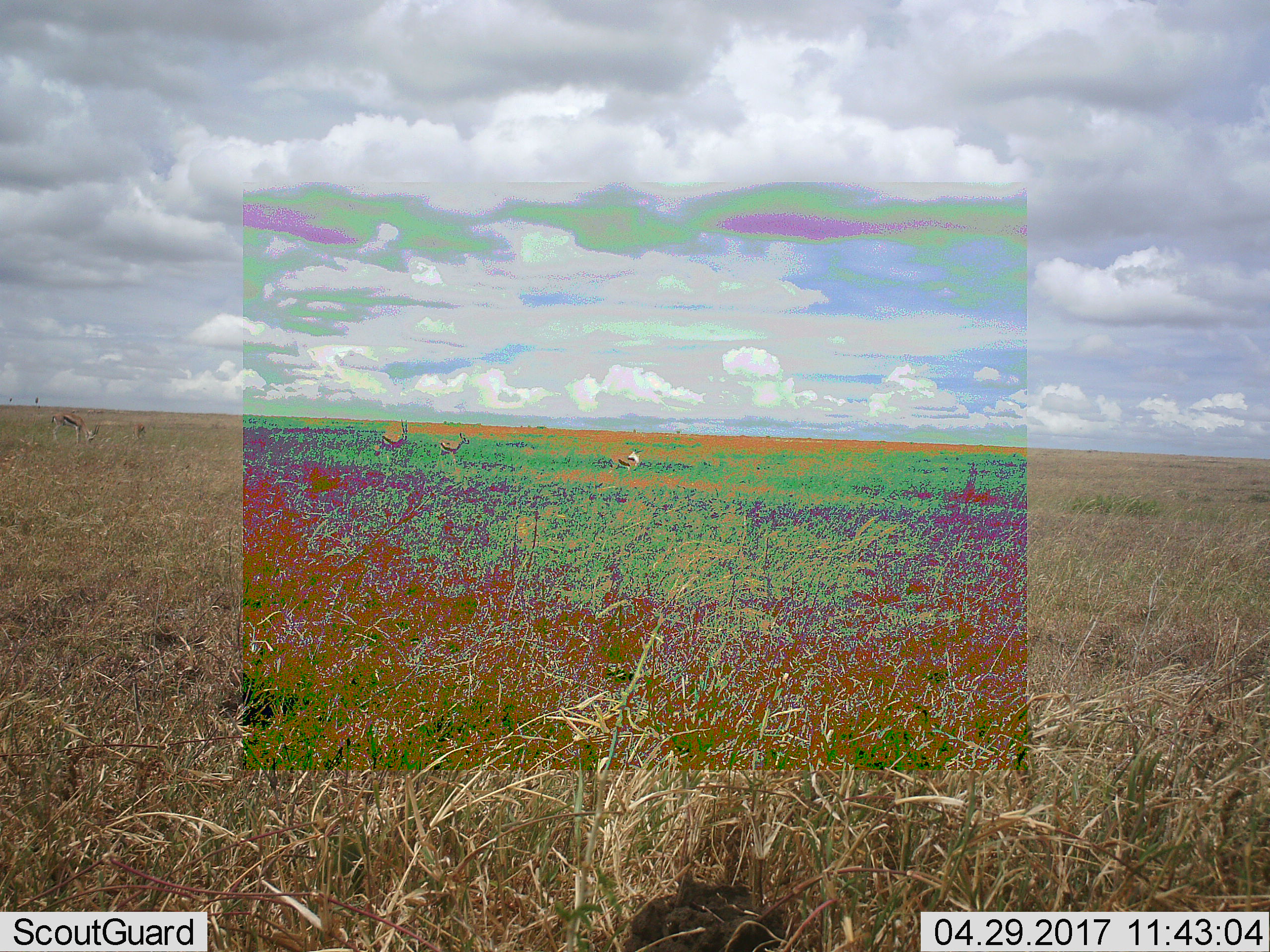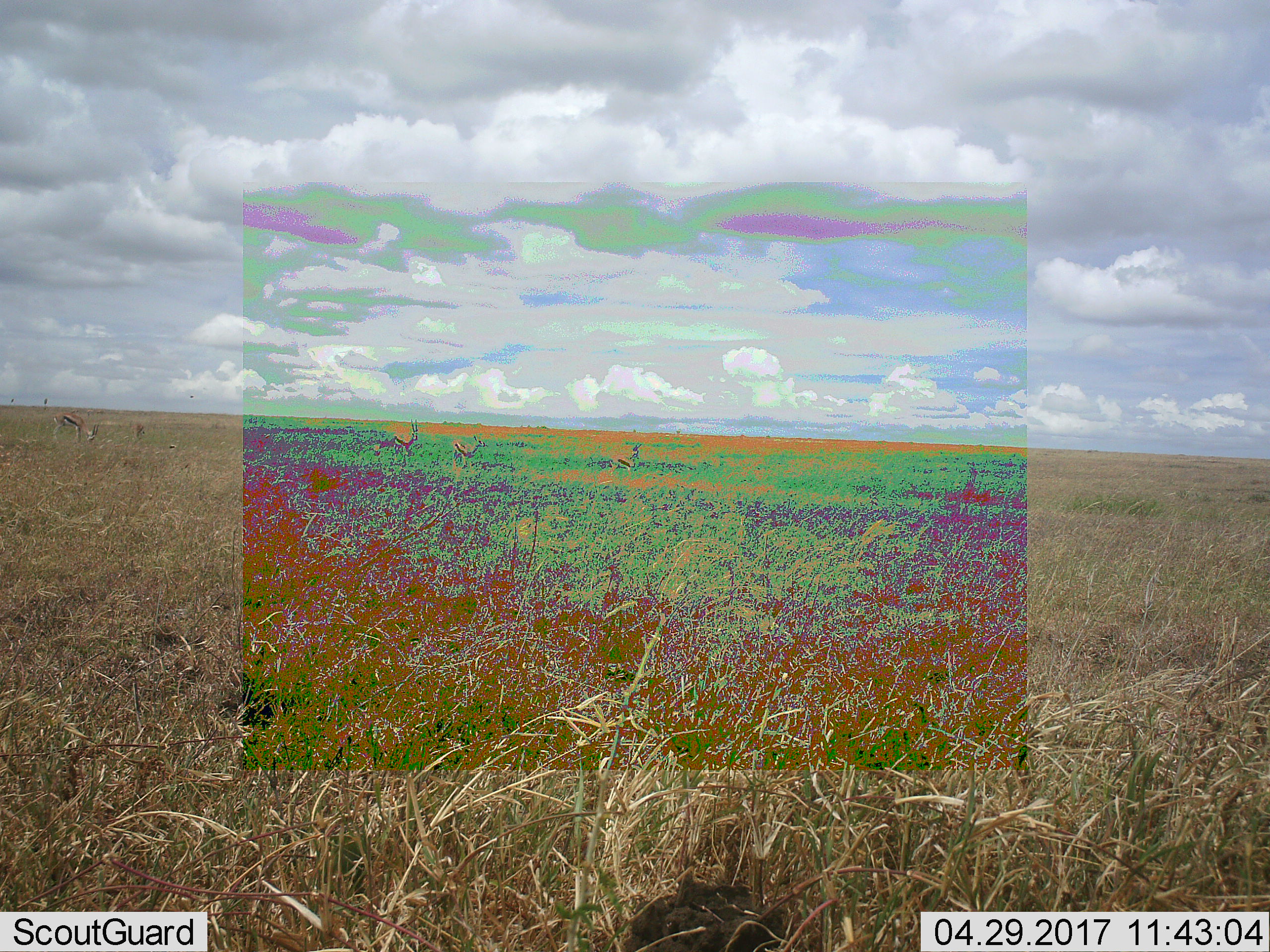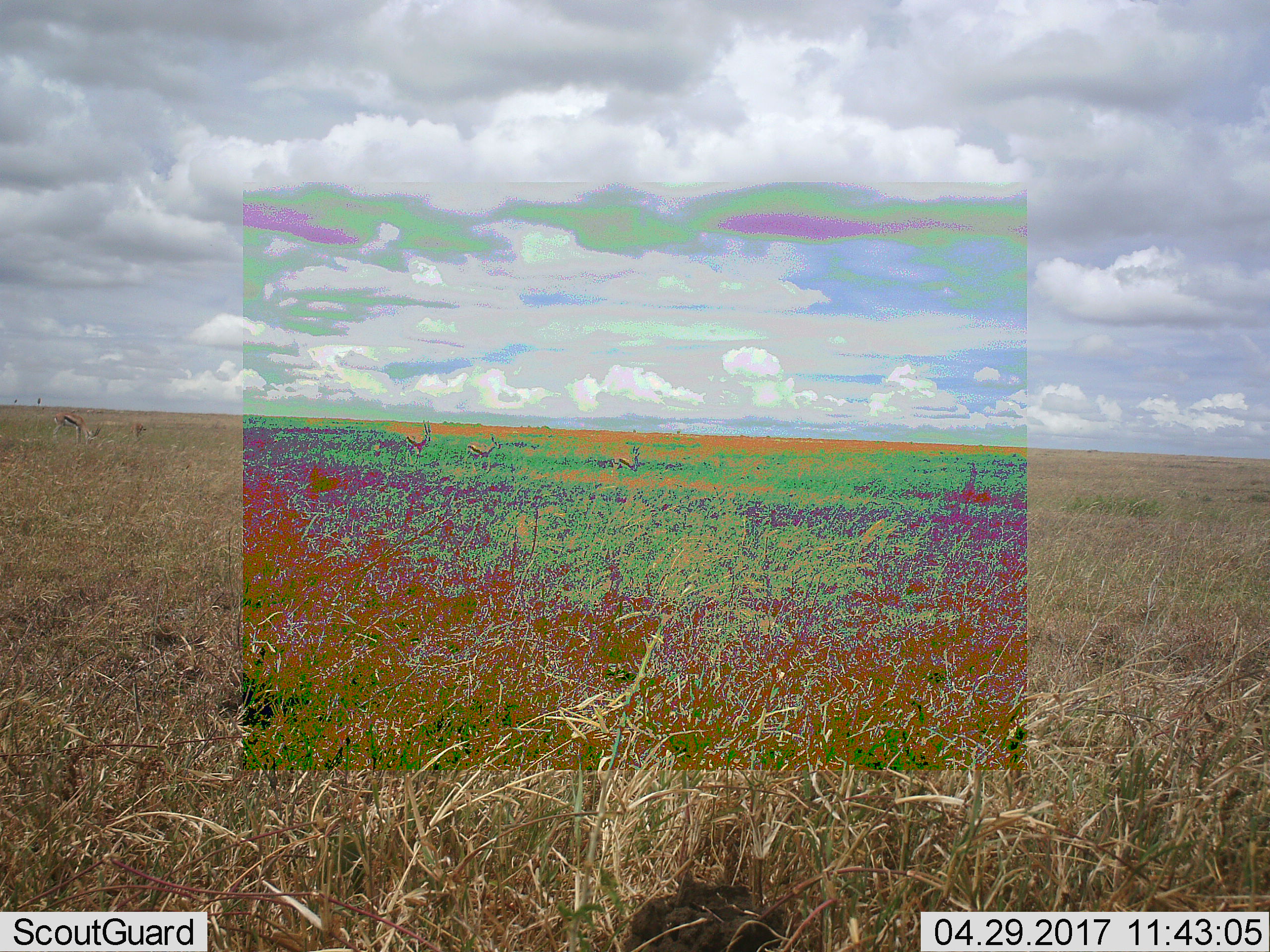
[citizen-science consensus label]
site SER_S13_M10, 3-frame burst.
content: unidentified animal